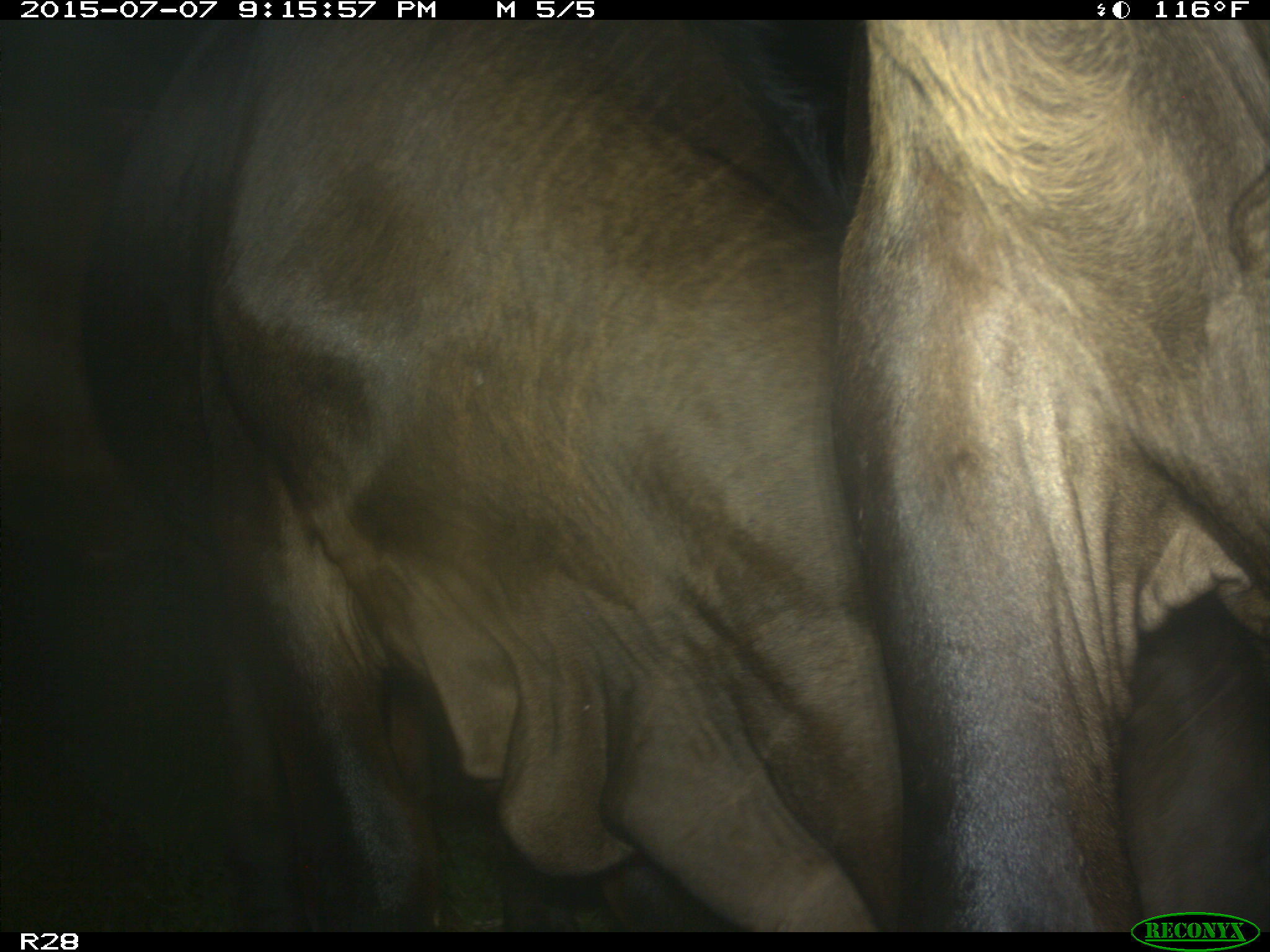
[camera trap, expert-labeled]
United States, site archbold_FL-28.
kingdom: Animalia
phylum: Chordata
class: Mammalia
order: Artiodactyla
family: Bovidae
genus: Bos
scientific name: Bos taurus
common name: domestic cow